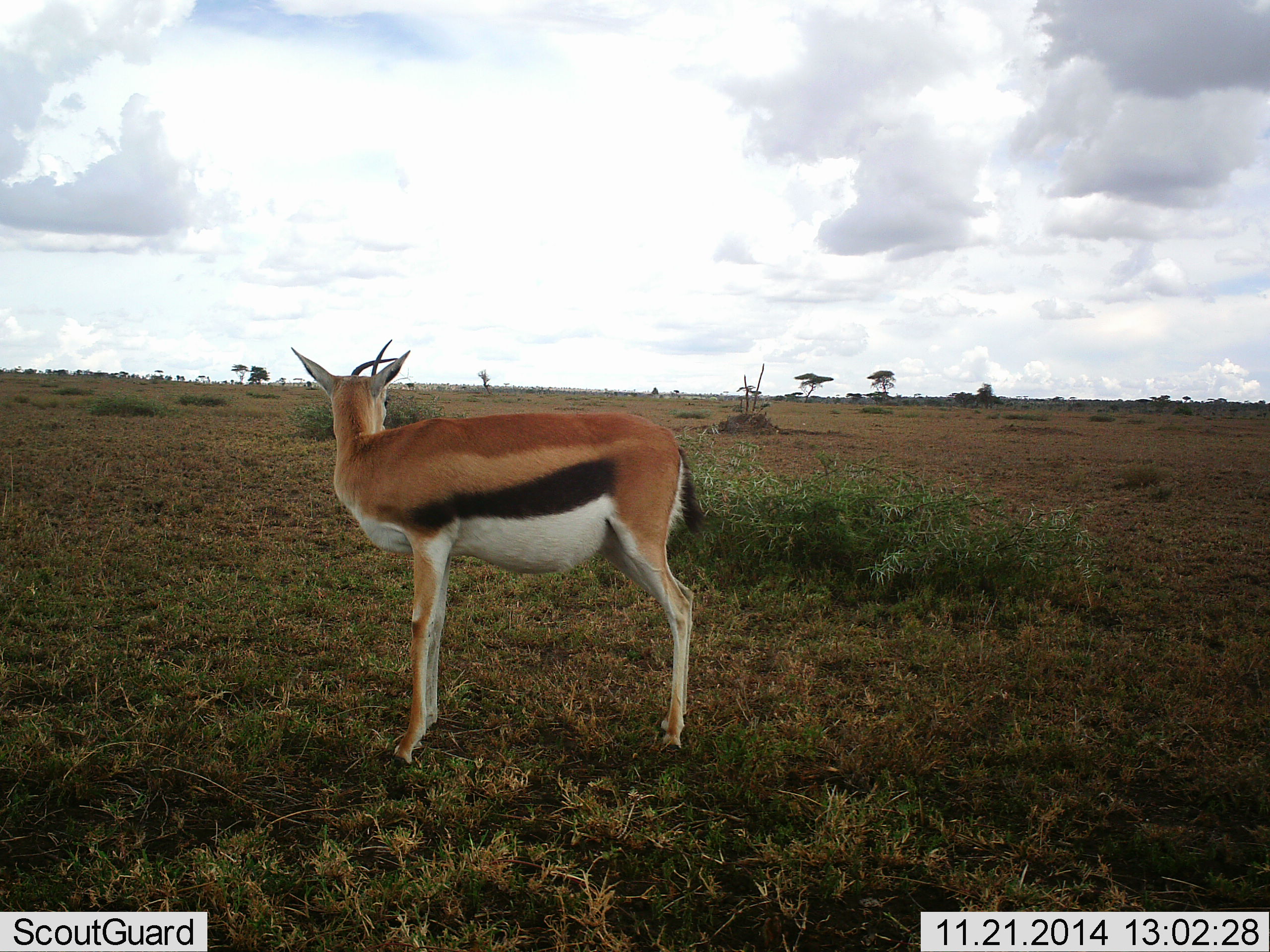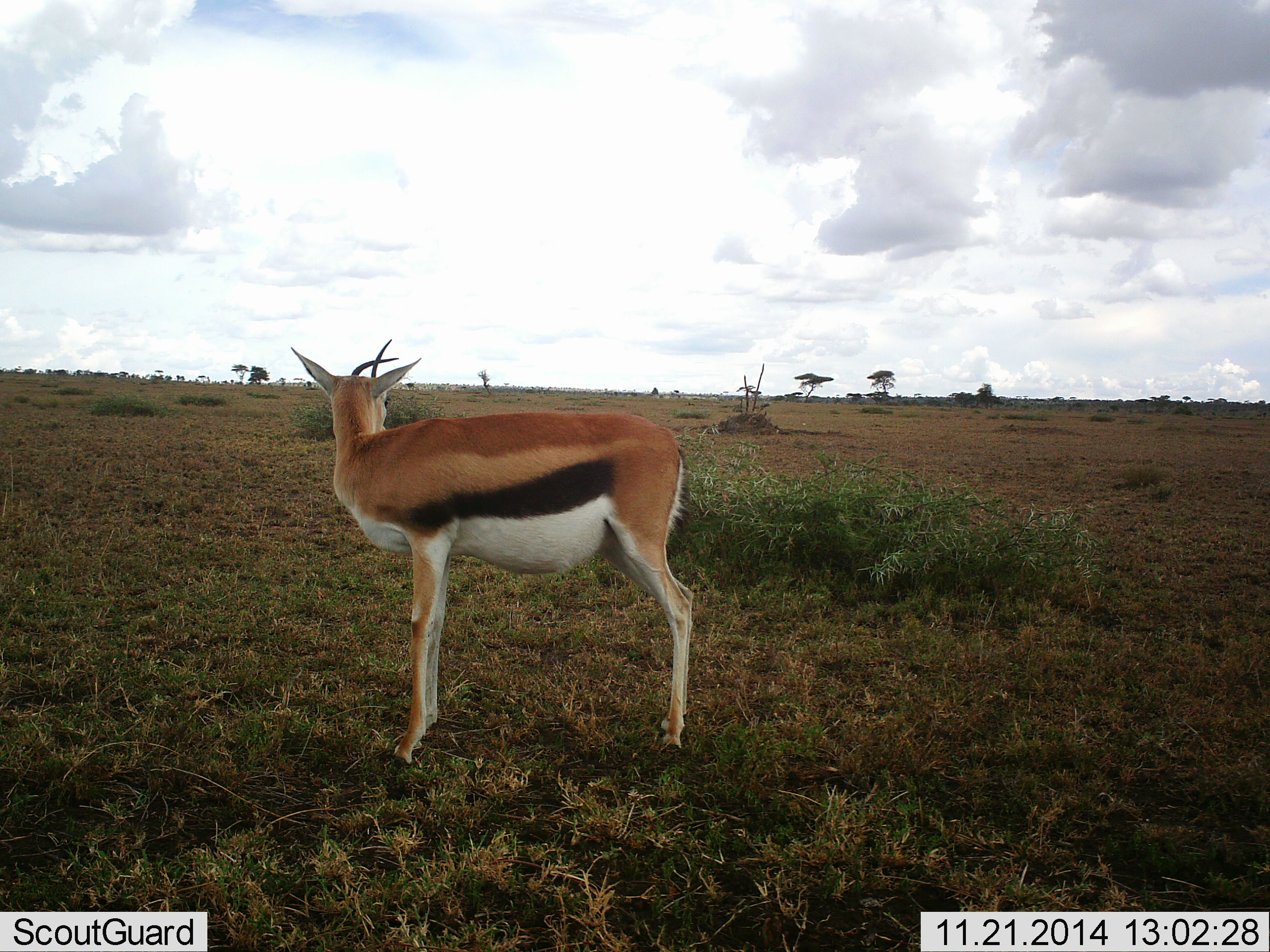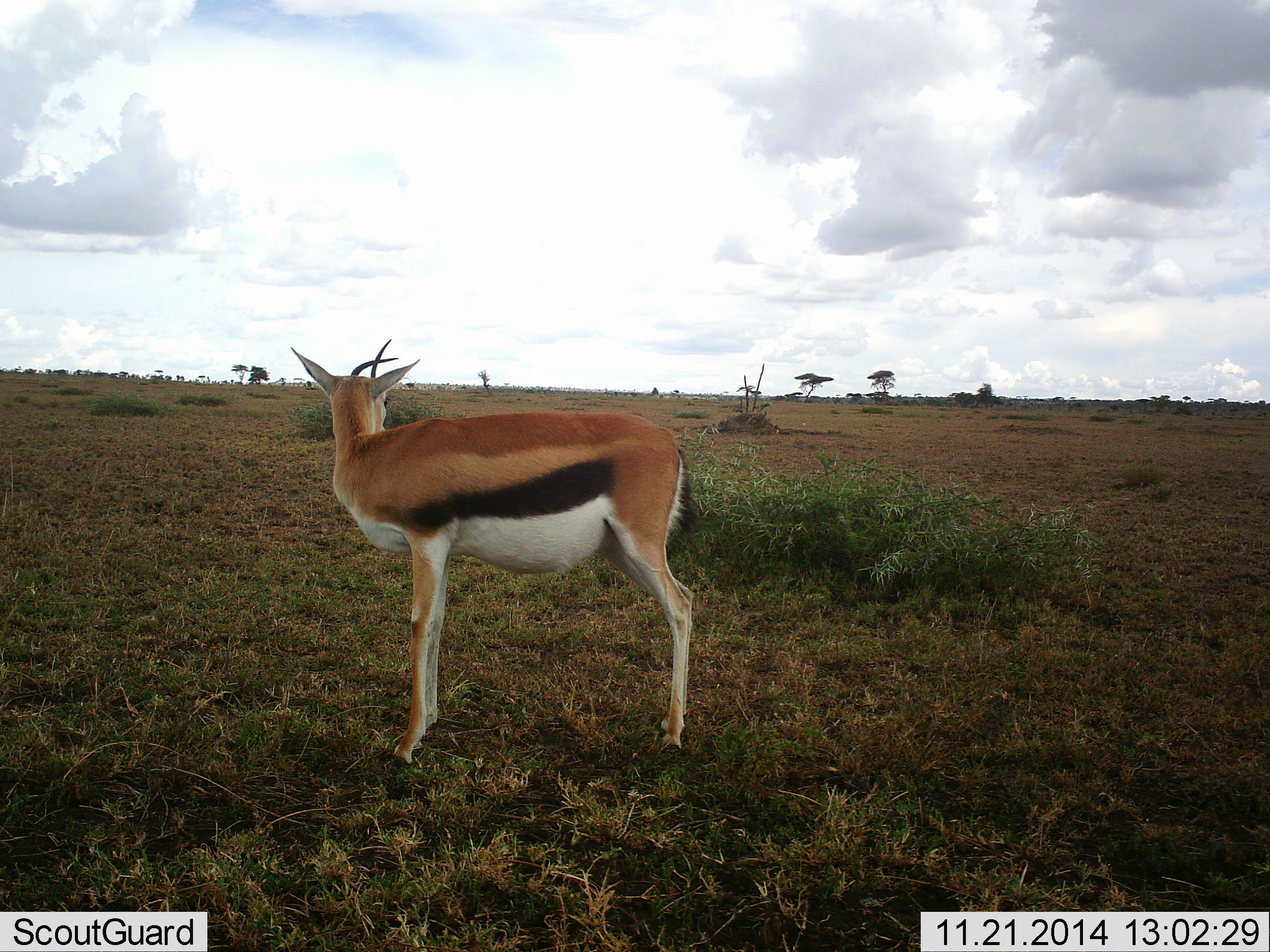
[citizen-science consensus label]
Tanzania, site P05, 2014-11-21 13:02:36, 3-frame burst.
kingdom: Animalia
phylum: Chordata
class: Mammalia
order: Artiodactyla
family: Bovidae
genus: Eudorcas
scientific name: Eudorcas thomsonii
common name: thomson's gazelle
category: gazellethomsons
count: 1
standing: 100%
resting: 0%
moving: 0%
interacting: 0%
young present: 0%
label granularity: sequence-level